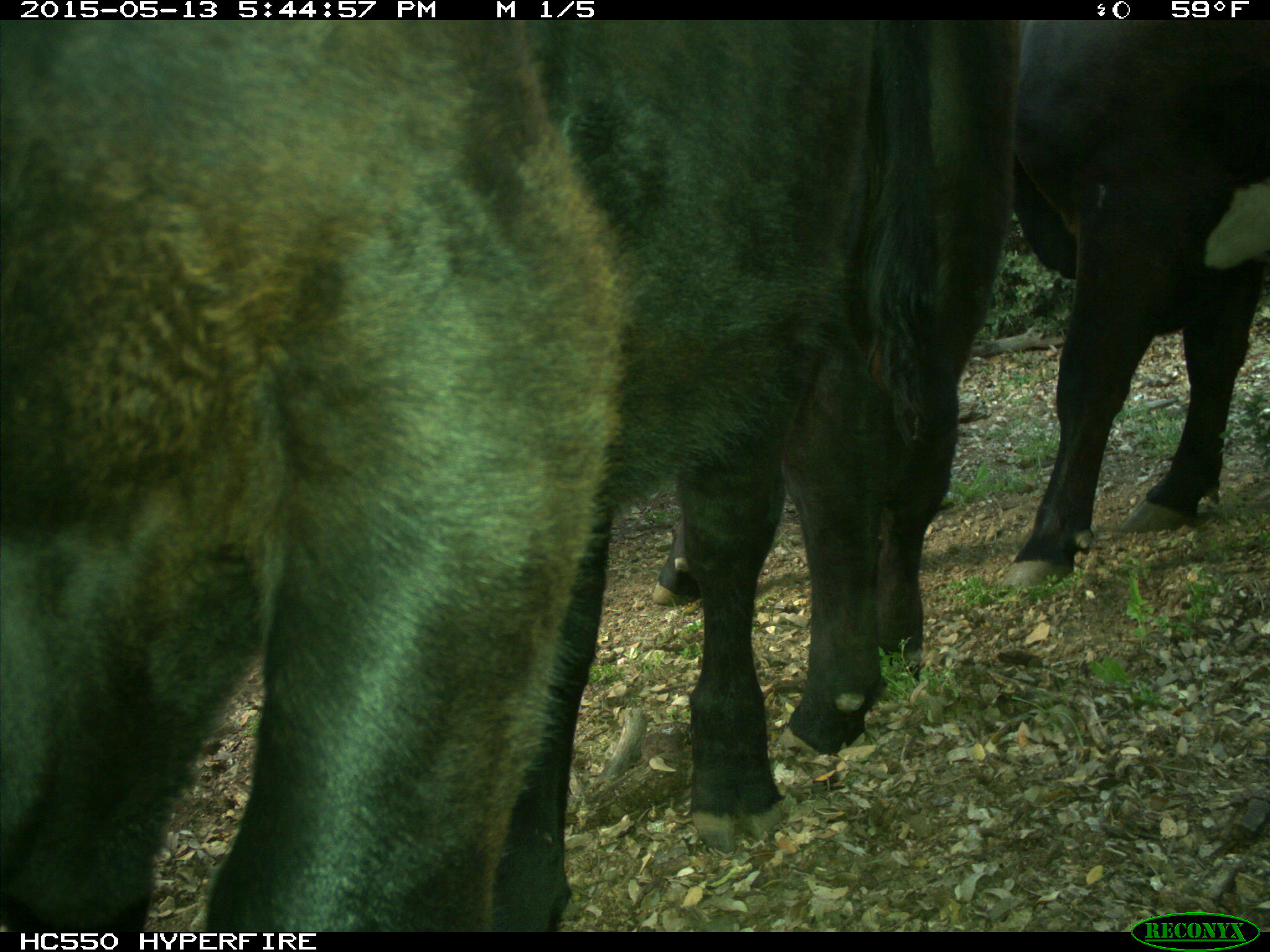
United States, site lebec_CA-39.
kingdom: Animalia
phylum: Chordata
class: Mammalia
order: Artiodactyla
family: Bovidae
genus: Bos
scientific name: Bos taurus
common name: domestic cow